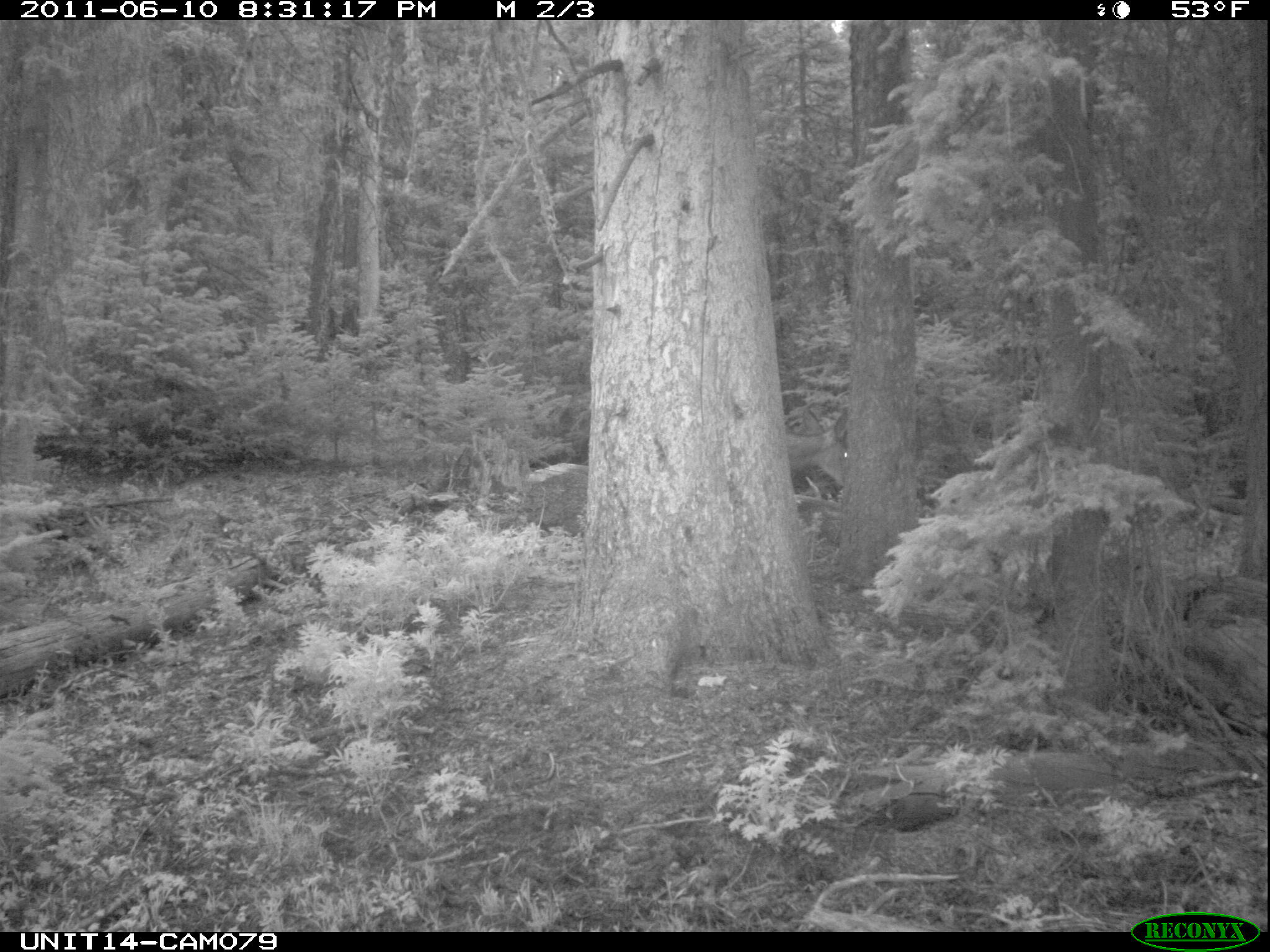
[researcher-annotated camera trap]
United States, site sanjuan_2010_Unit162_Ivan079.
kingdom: Animalia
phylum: Chordata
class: Mammalia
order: Artiodactyla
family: Cervidae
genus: Odocoileus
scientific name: Odocoileus hemionus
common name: mule deer